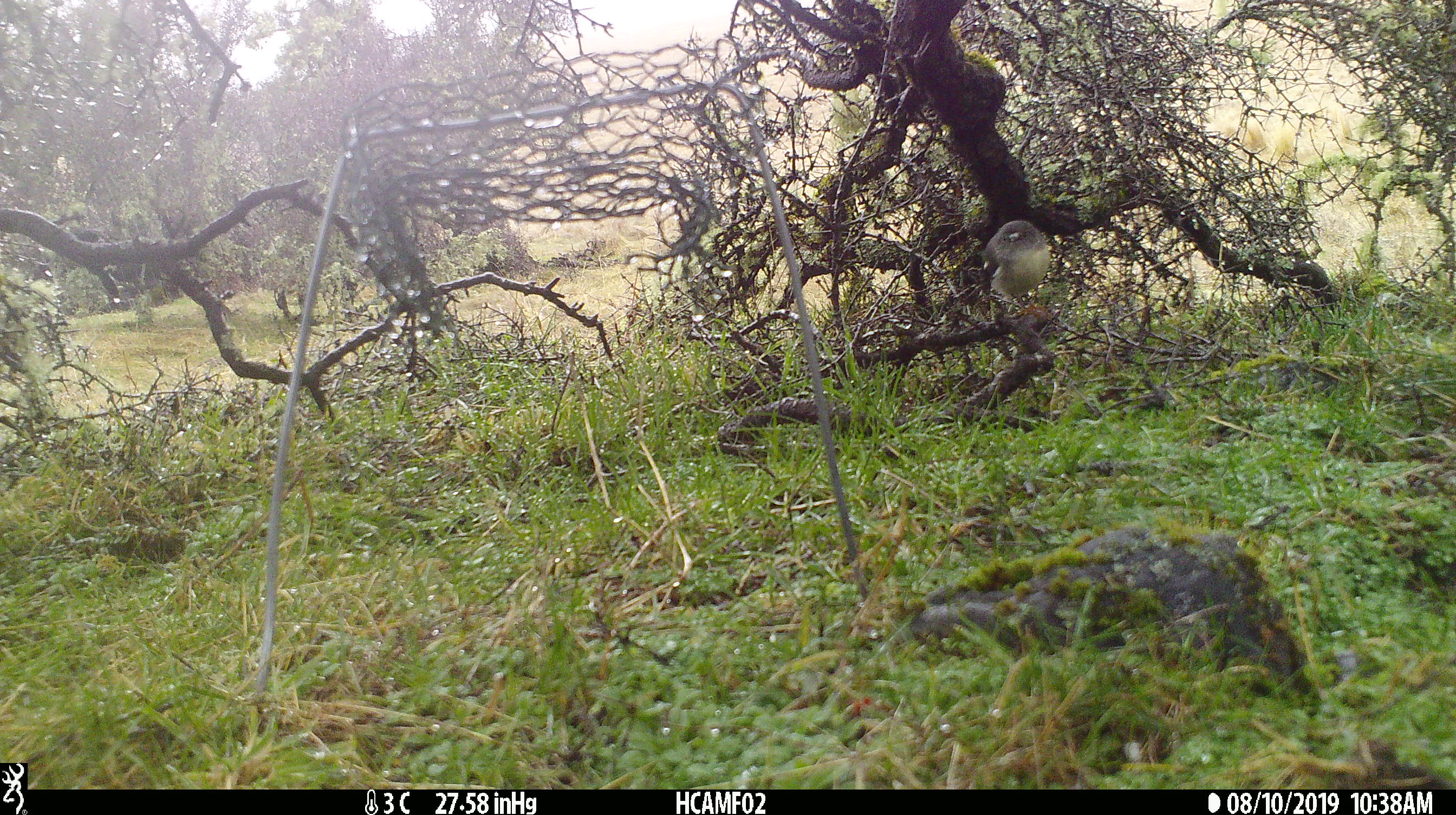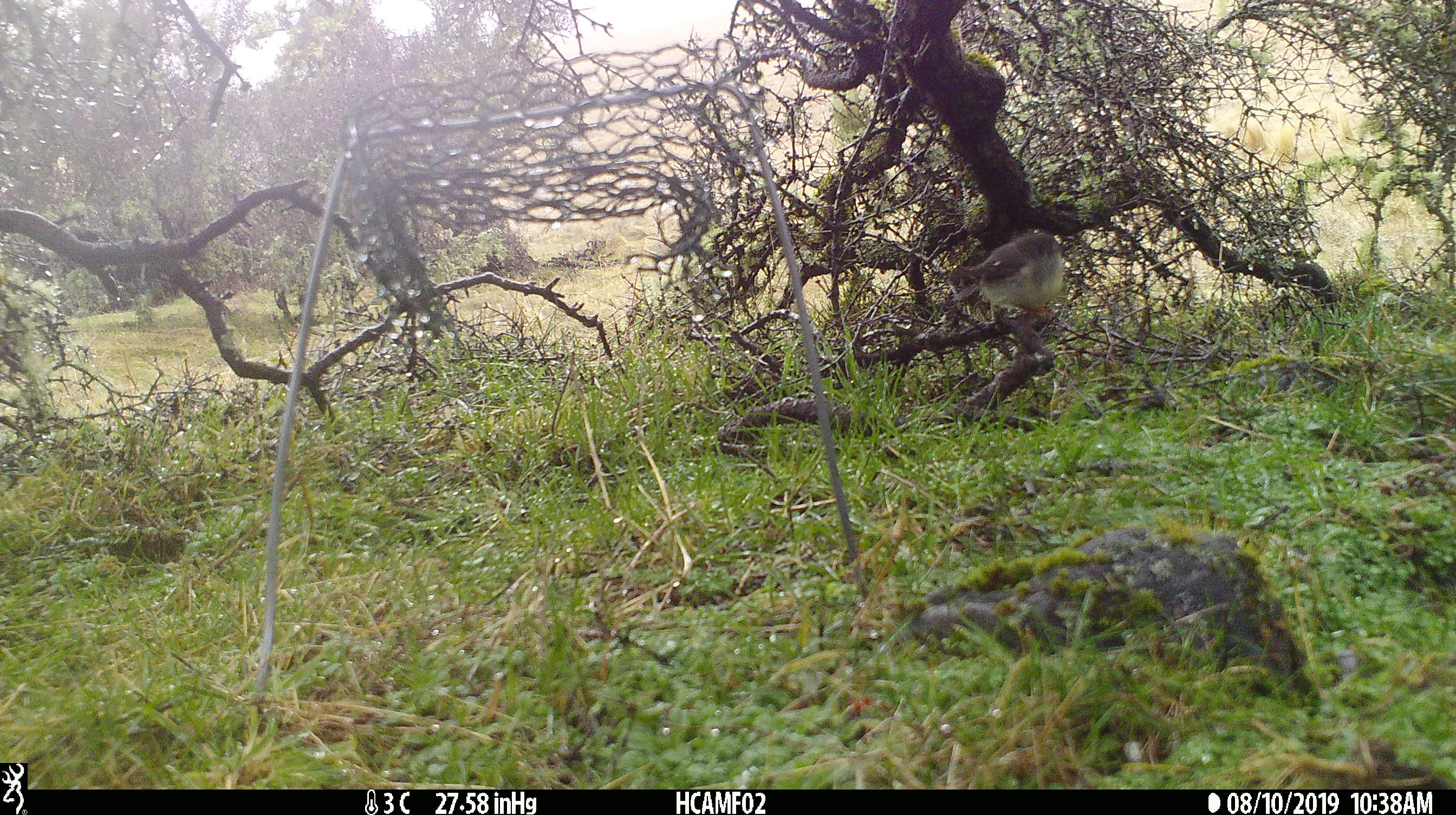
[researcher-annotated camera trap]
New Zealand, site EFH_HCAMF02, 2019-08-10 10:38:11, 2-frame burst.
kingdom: Animalia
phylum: Chordata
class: Aves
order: Passeriformes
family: Petroicidae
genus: Petroica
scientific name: Petroica macrocephala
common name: tomtit